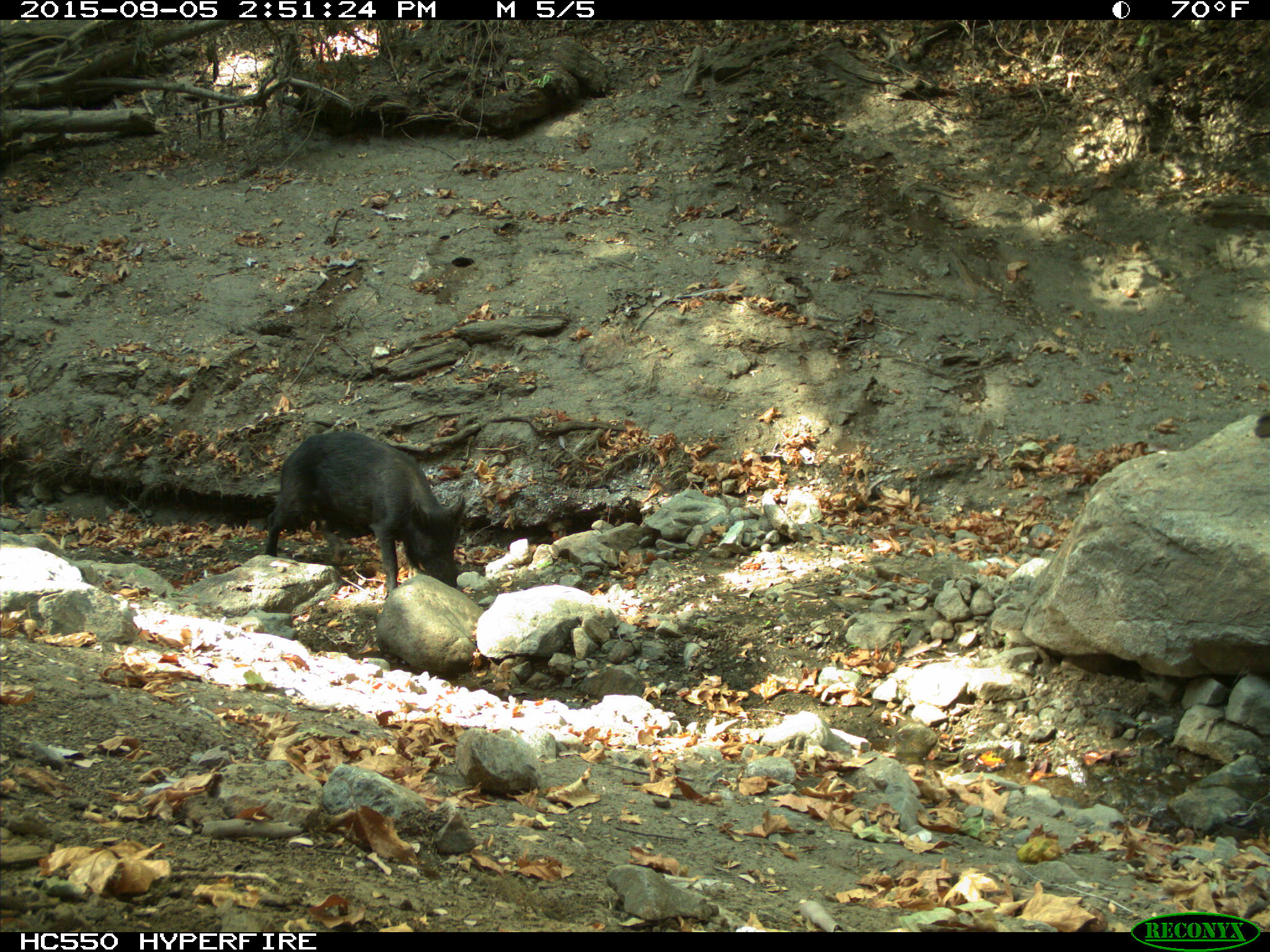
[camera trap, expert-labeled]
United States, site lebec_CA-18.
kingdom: Animalia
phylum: Chordata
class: Mammalia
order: Artiodactyla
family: Suidae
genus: Sus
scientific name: Sus scrofa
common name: wild boar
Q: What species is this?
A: Sus scrofa (wild boar).